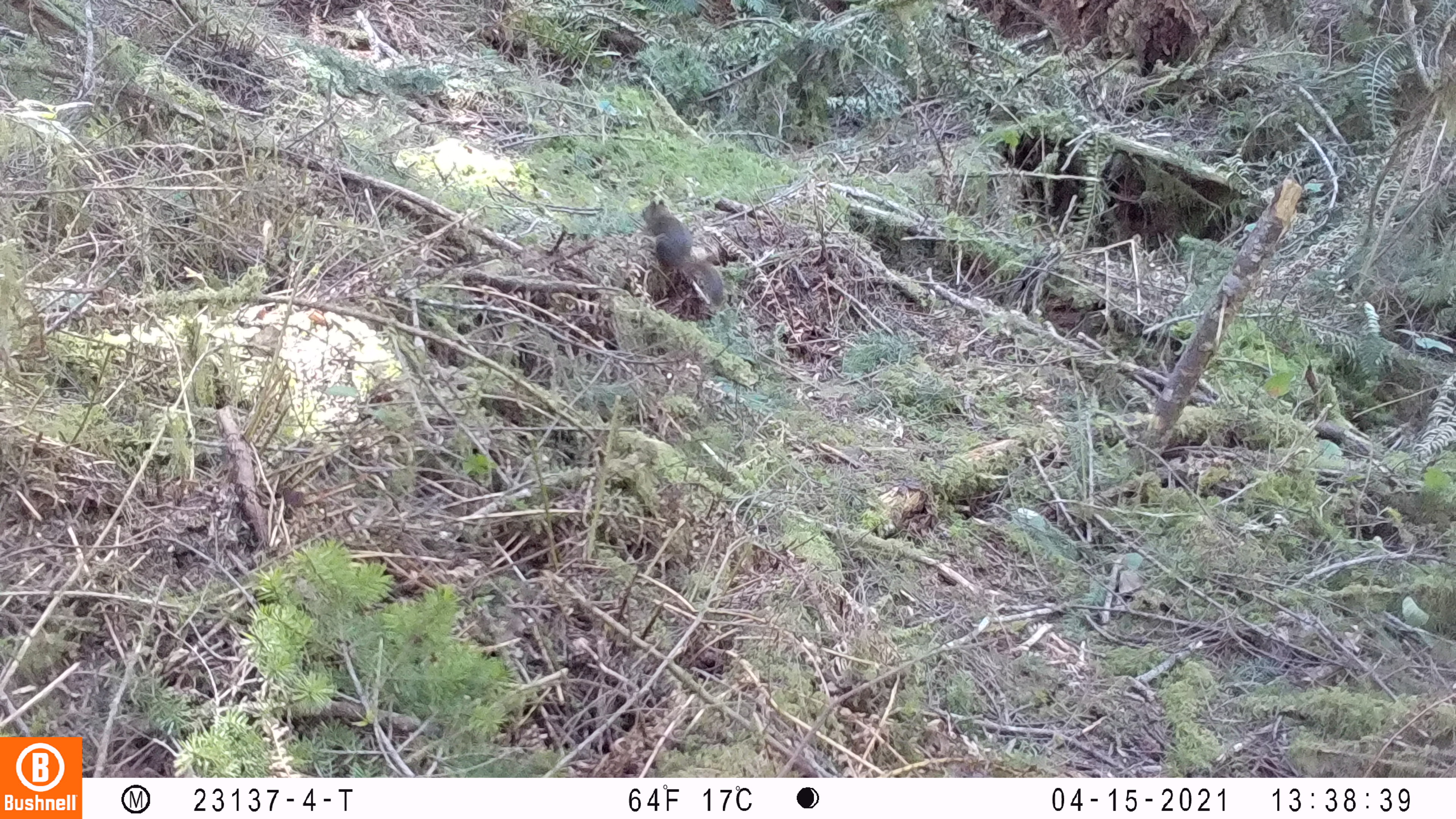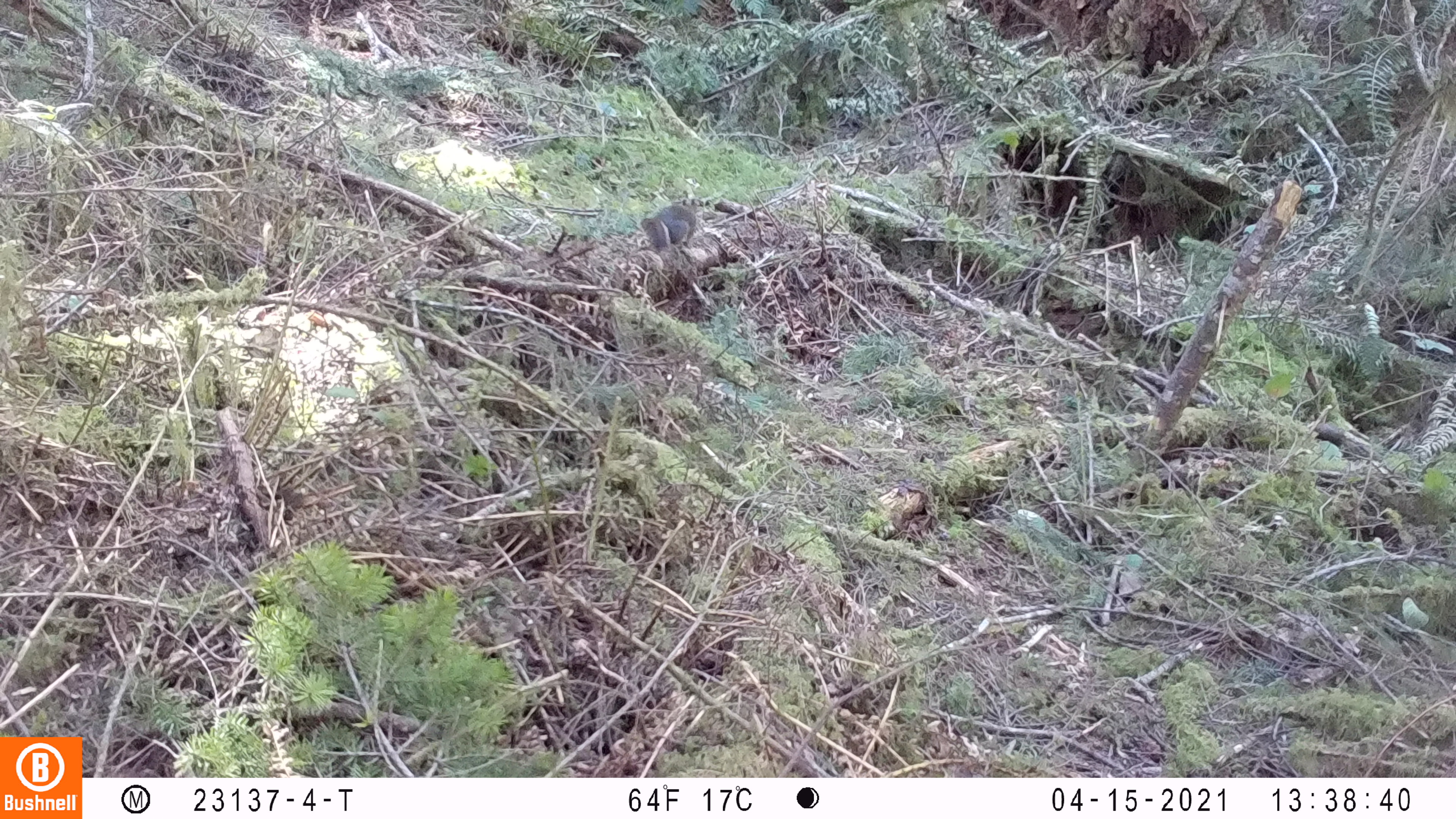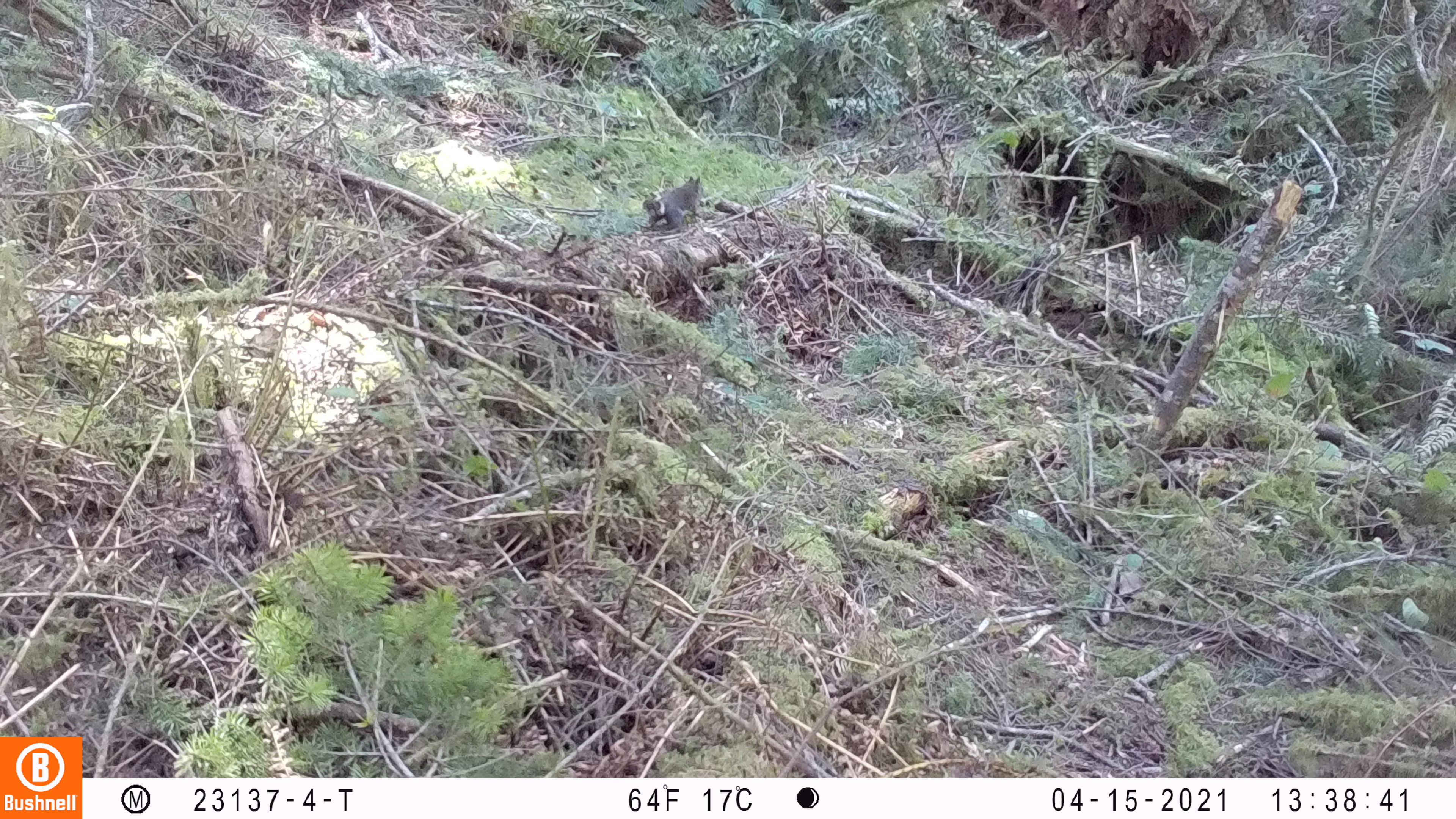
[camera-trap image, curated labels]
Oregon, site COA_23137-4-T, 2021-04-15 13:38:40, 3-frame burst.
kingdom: Animalia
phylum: Chordata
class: Mammalia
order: Rodentia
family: Sciuridae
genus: Tamiasciurus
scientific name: Tamiasciurus douglasii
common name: douglas squirrel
Douglas squirrel (Tamiasciurus douglasii).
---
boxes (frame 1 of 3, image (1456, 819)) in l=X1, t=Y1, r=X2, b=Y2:
douglas squirrel: l=639, t=202, r=728, b=310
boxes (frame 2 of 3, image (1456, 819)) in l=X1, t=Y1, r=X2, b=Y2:
douglas squirrel: l=637, t=190, r=705, b=252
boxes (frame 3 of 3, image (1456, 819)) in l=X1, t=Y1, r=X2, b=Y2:
douglas squirrel: l=642, t=168, r=706, b=236